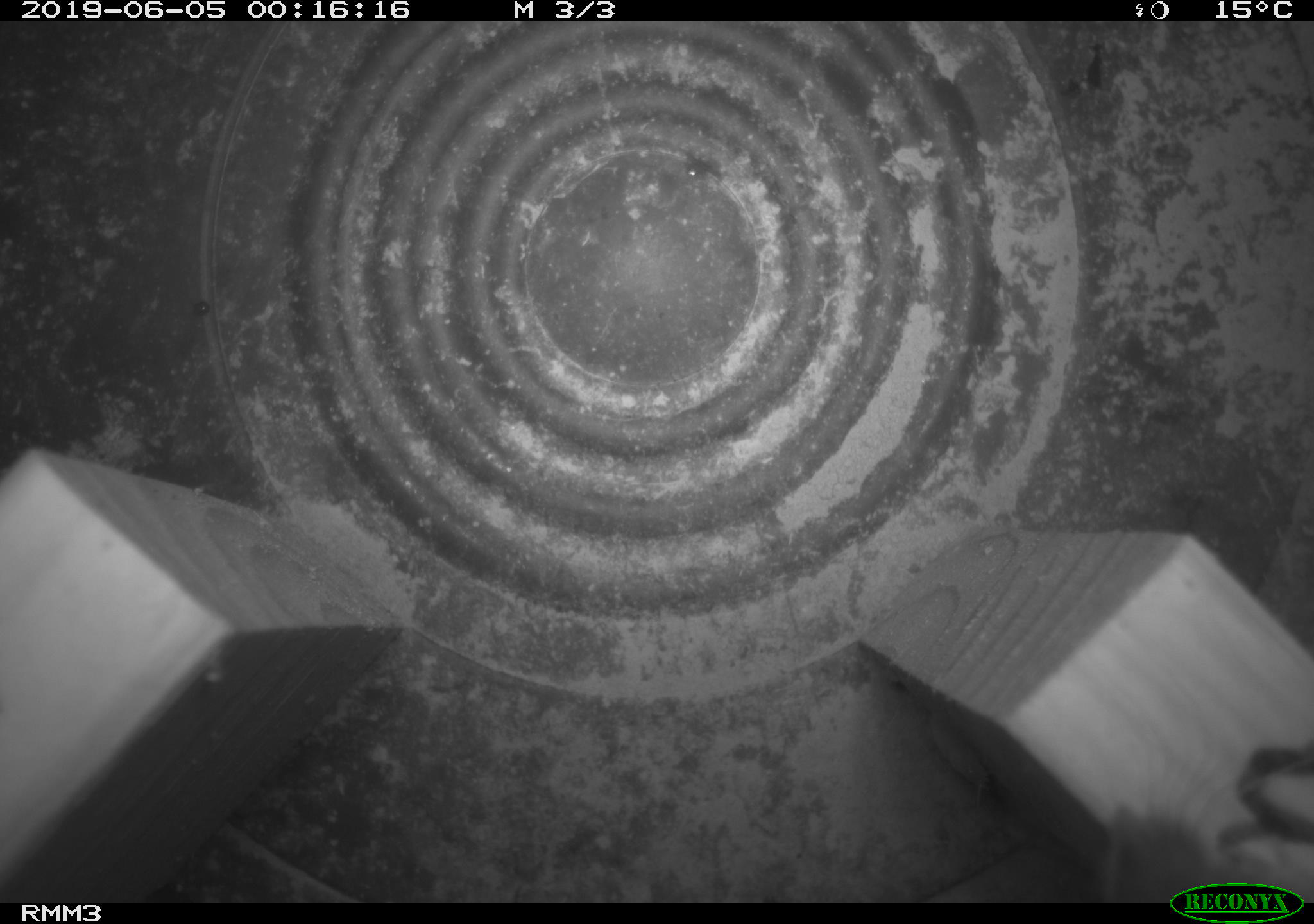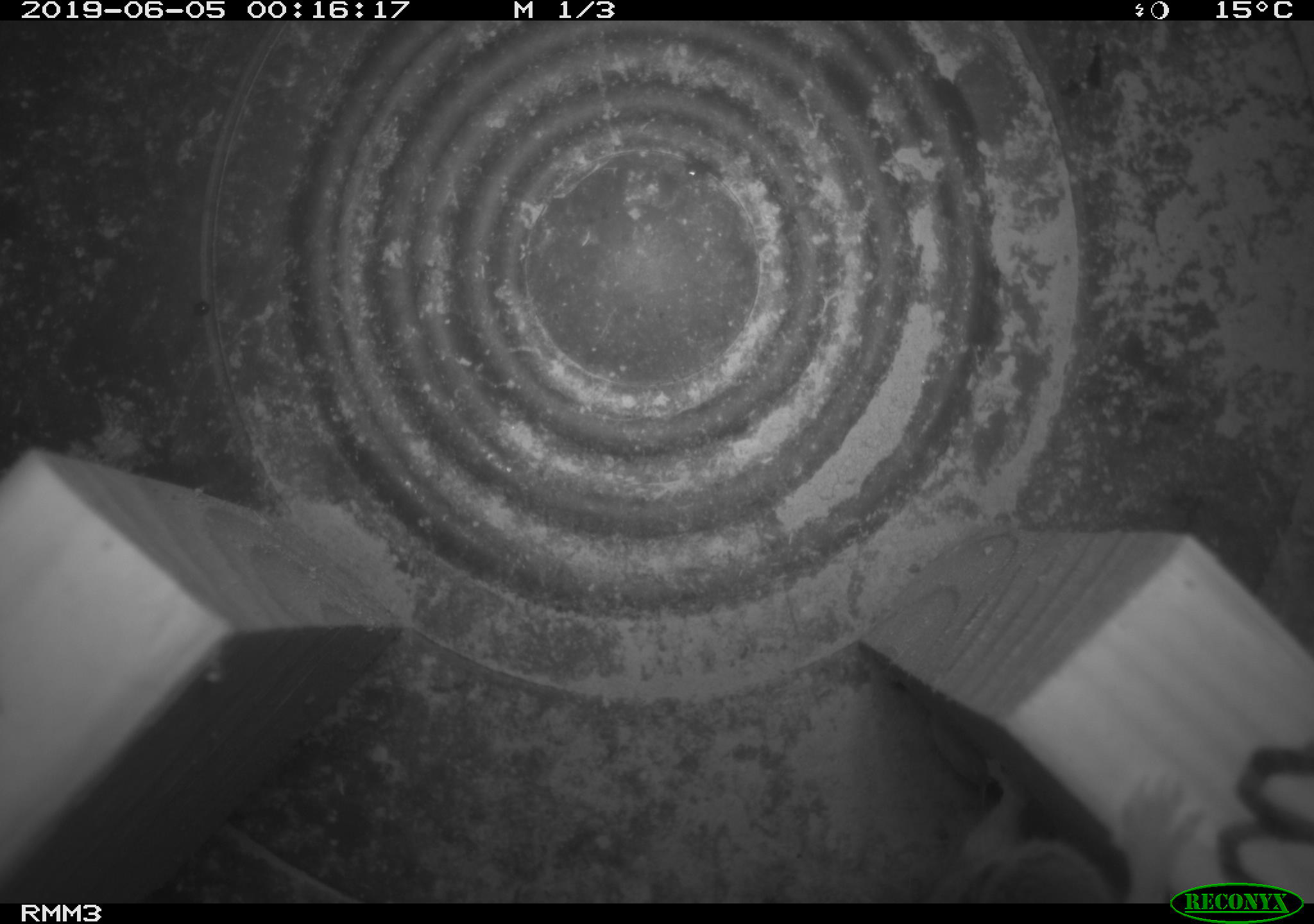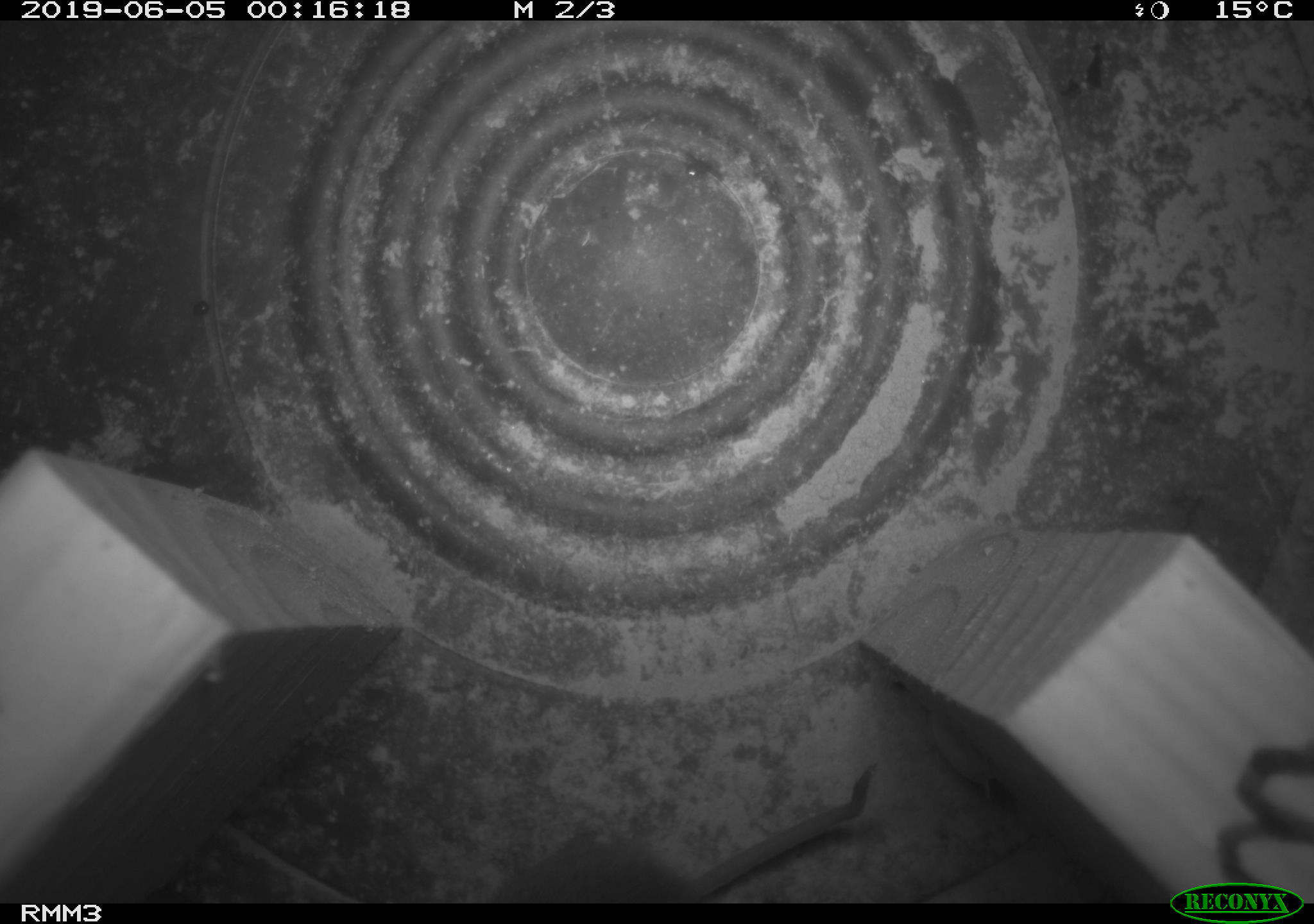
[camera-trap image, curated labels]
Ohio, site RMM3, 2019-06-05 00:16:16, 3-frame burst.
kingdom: Animalia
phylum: Chordata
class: Mammalia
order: Rodentia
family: Cricetidae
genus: Peromyscus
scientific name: Peromyscus leucopus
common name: white-footed mouse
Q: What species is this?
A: White-footed mouse (Peromyscus leucopus).